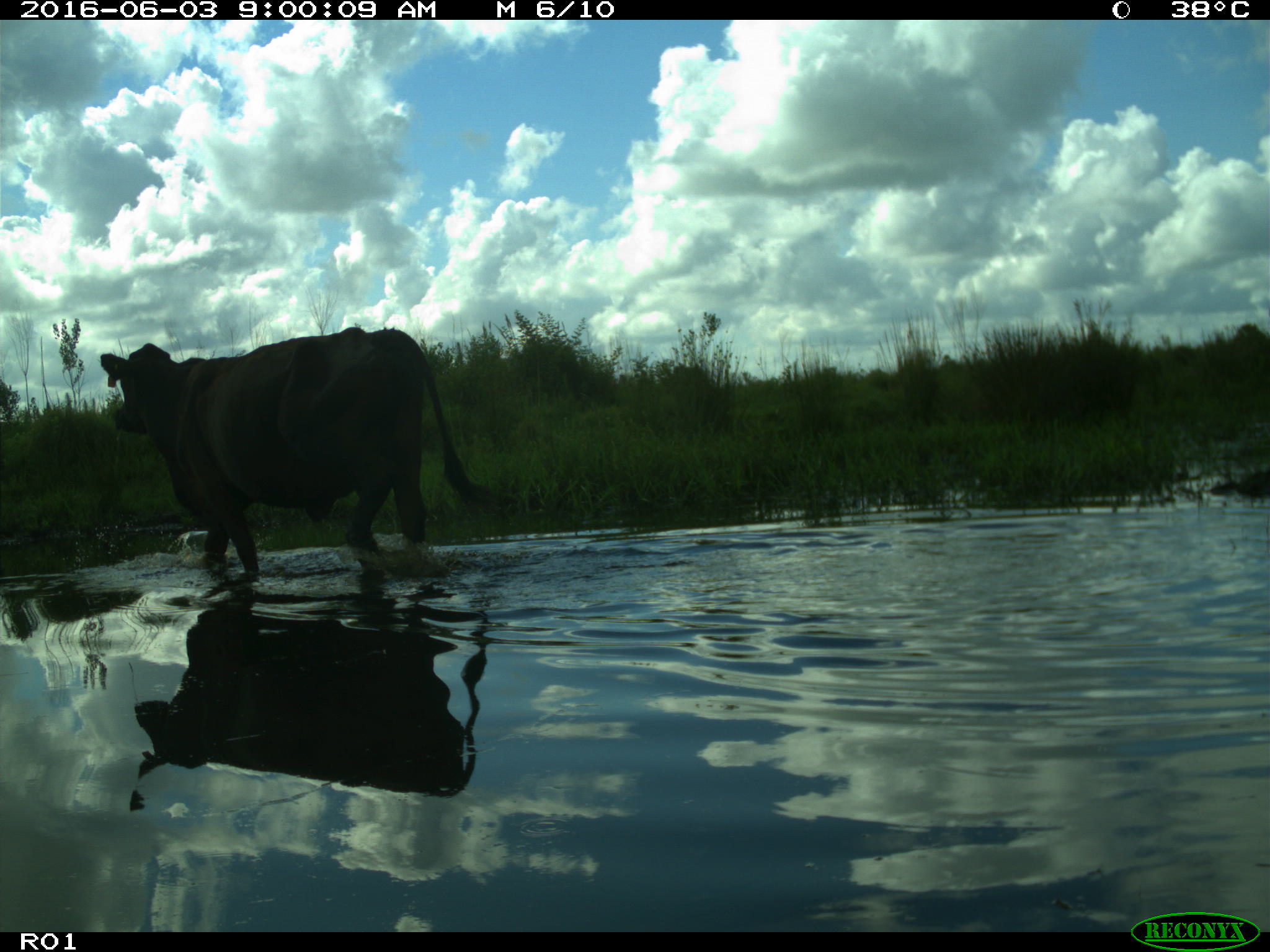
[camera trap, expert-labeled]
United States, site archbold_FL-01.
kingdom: Animalia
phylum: Chordata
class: Mammalia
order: Artiodactyla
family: Bovidae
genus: Bos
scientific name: Bos taurus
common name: domestic cow